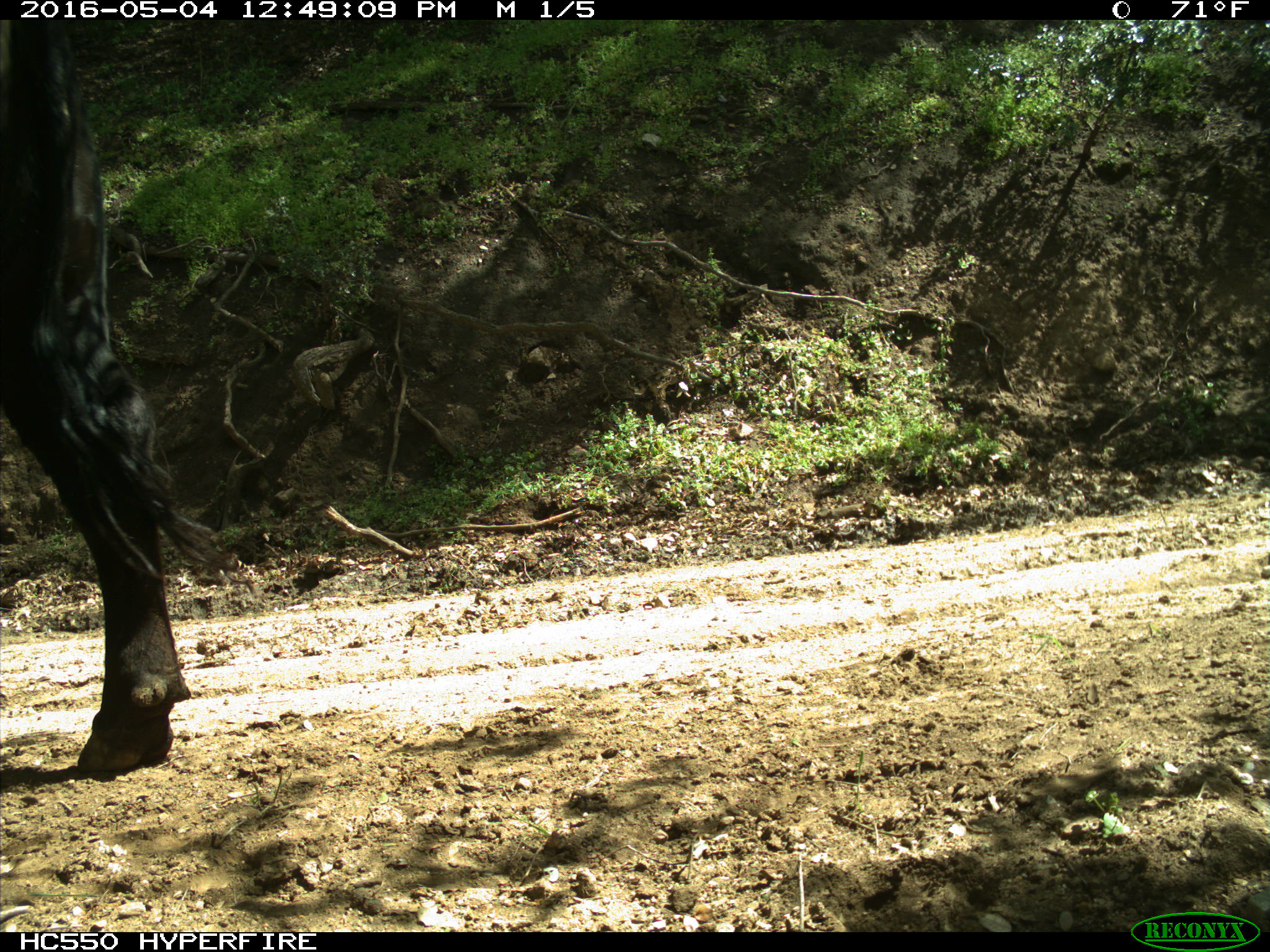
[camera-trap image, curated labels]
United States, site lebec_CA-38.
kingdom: Animalia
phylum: Chordata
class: Mammalia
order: Artiodactyla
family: Bovidae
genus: Bos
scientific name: Bos taurus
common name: domestic cow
Bos taurus (domestic cow).